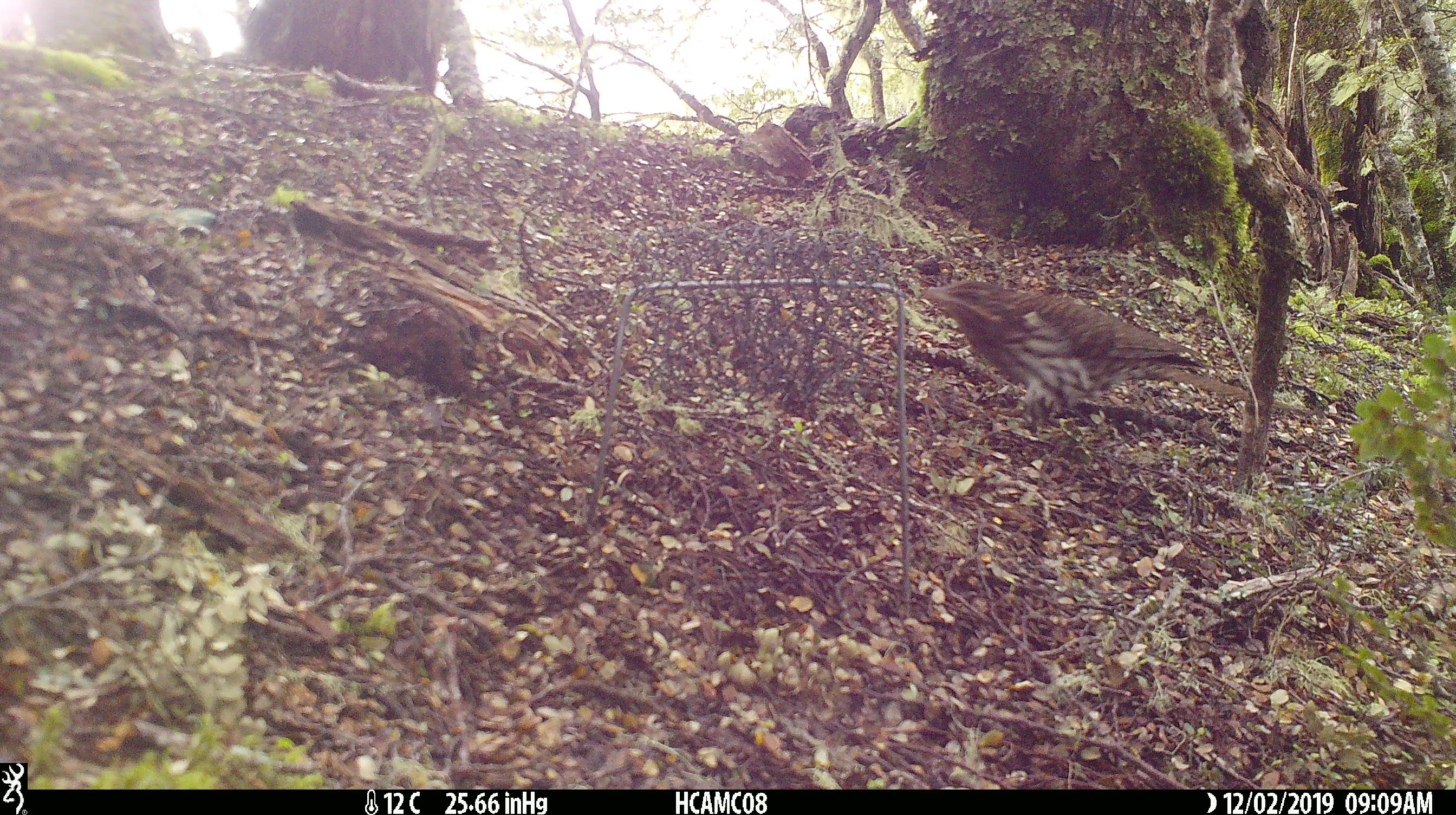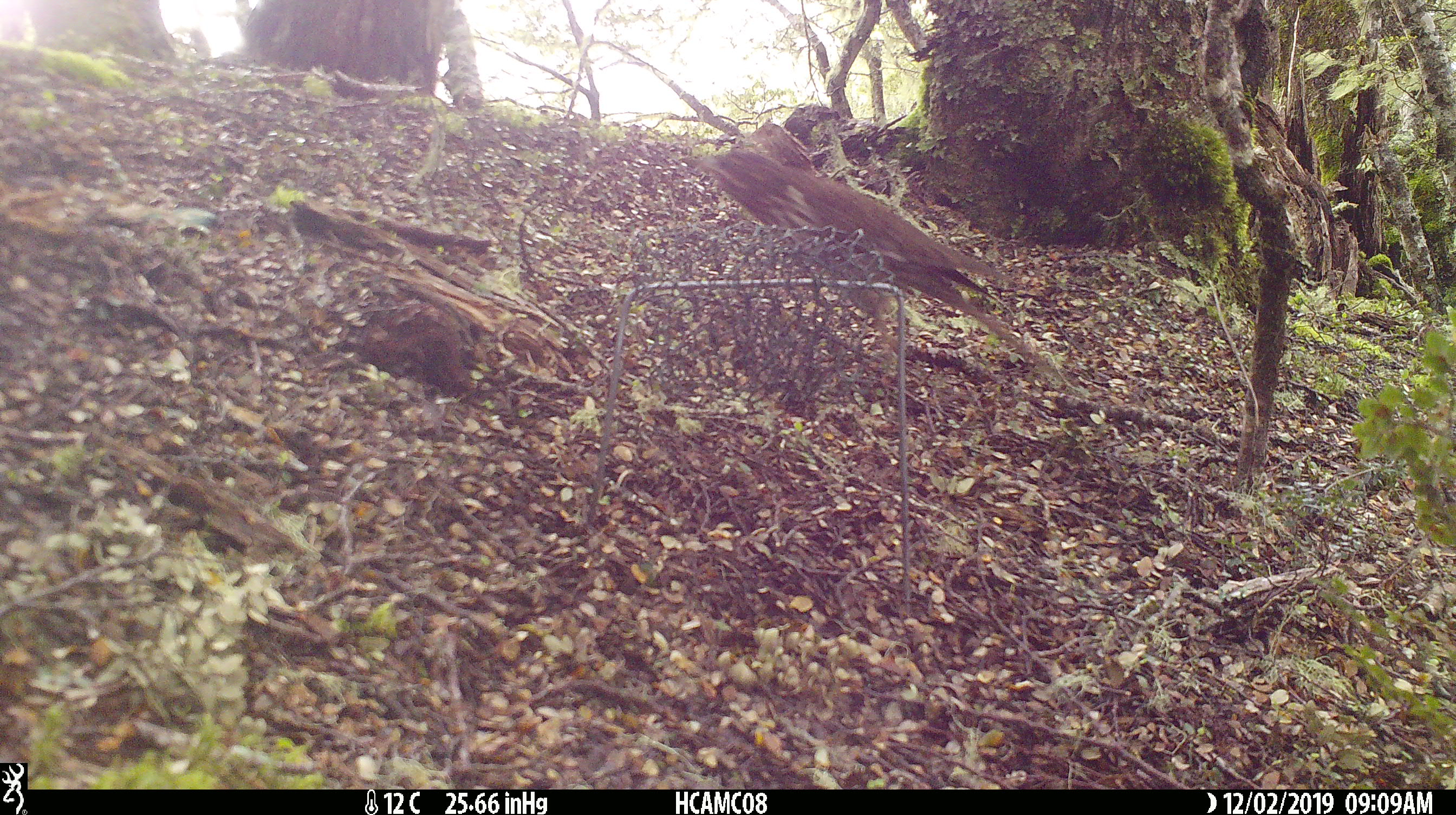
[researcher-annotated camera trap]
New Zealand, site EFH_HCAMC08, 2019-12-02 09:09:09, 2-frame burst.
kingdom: Animalia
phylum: Chordata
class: Aves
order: Cuculiformes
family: Cuculidae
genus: Urodynamis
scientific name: Urodynamis taitensis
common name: long-tailed cuckoo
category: long tailed cuckoo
Long tailed cuckoo (long-tailed cuckoo) (Urodynamis taitensis).